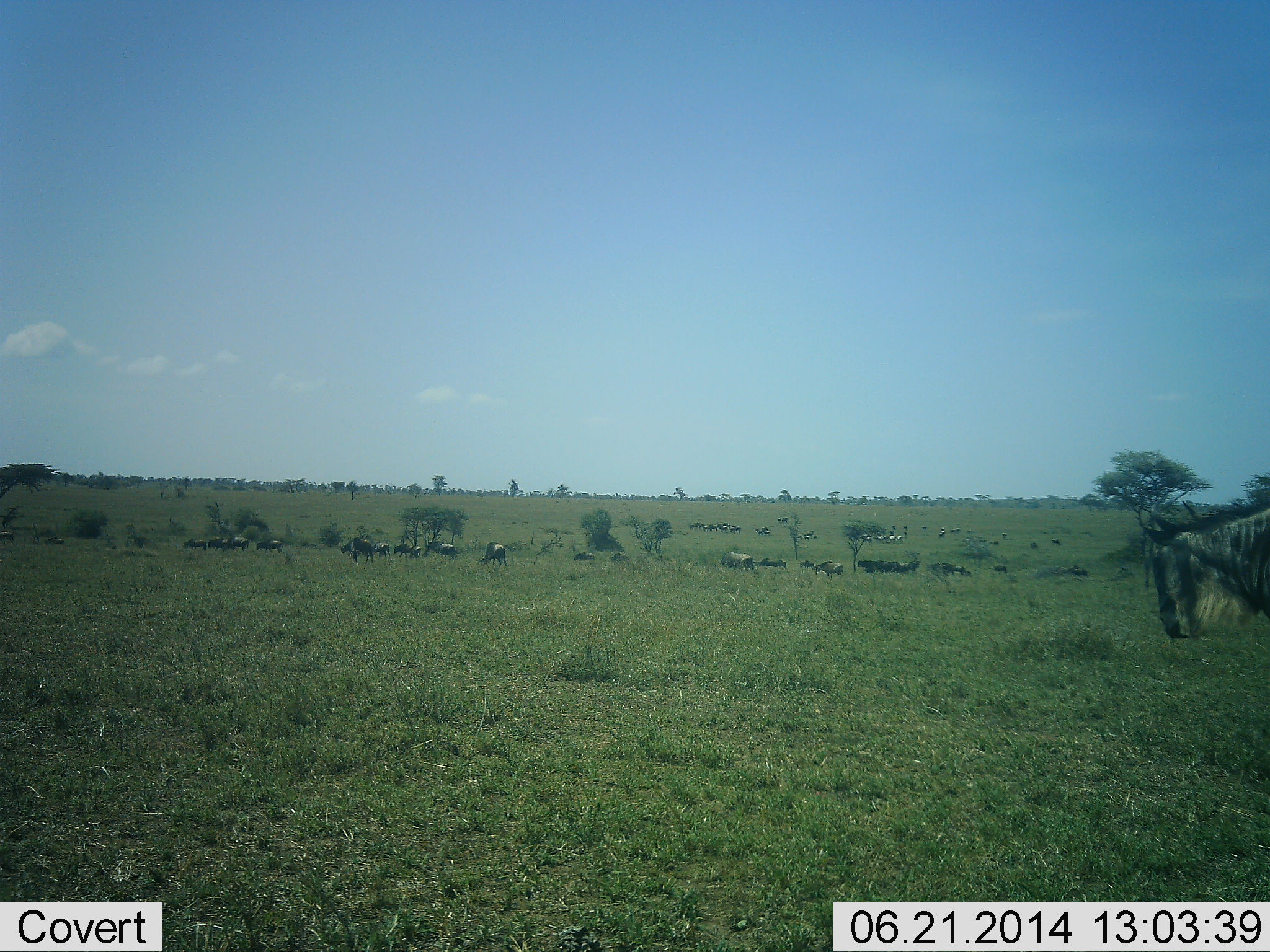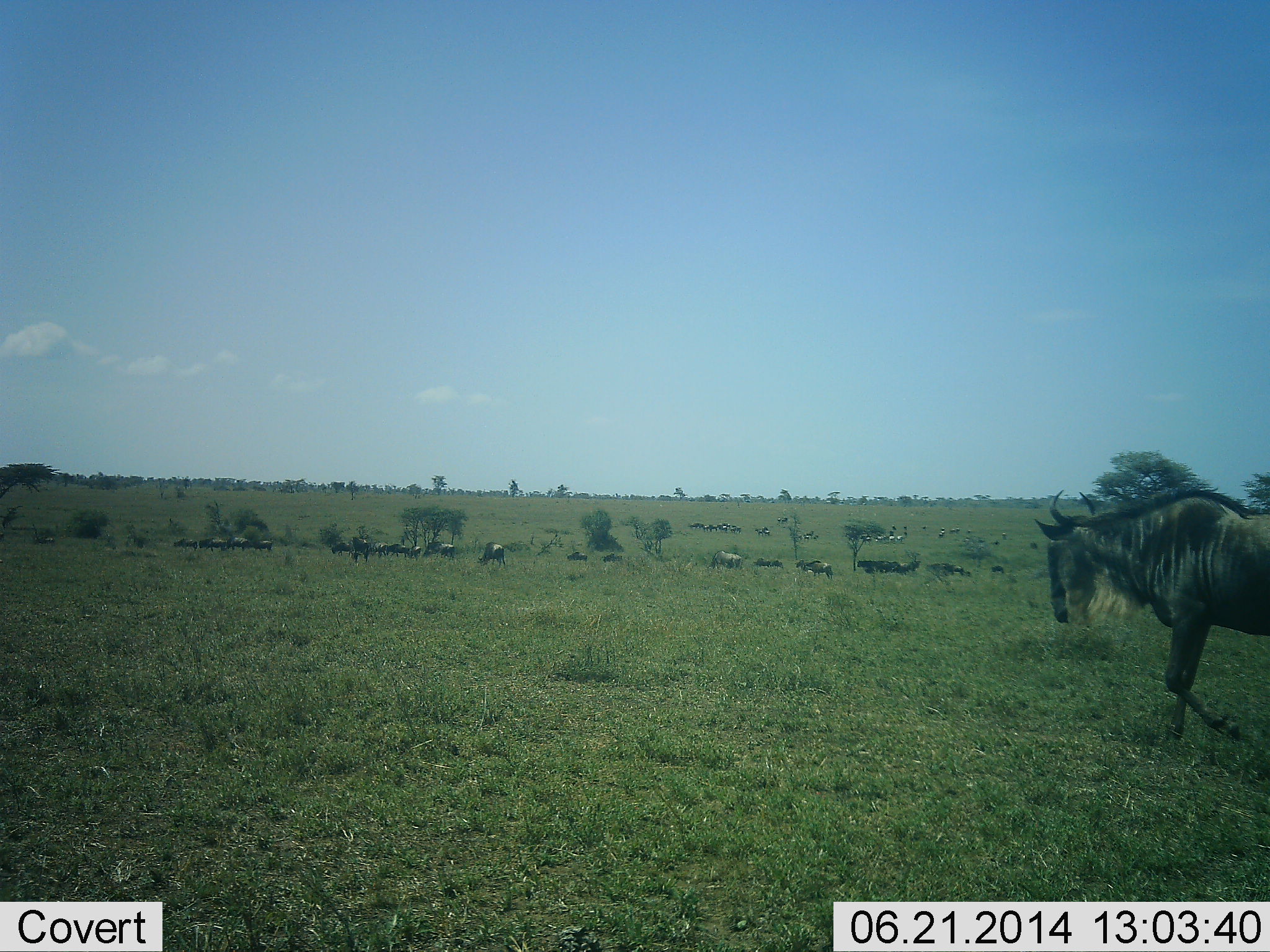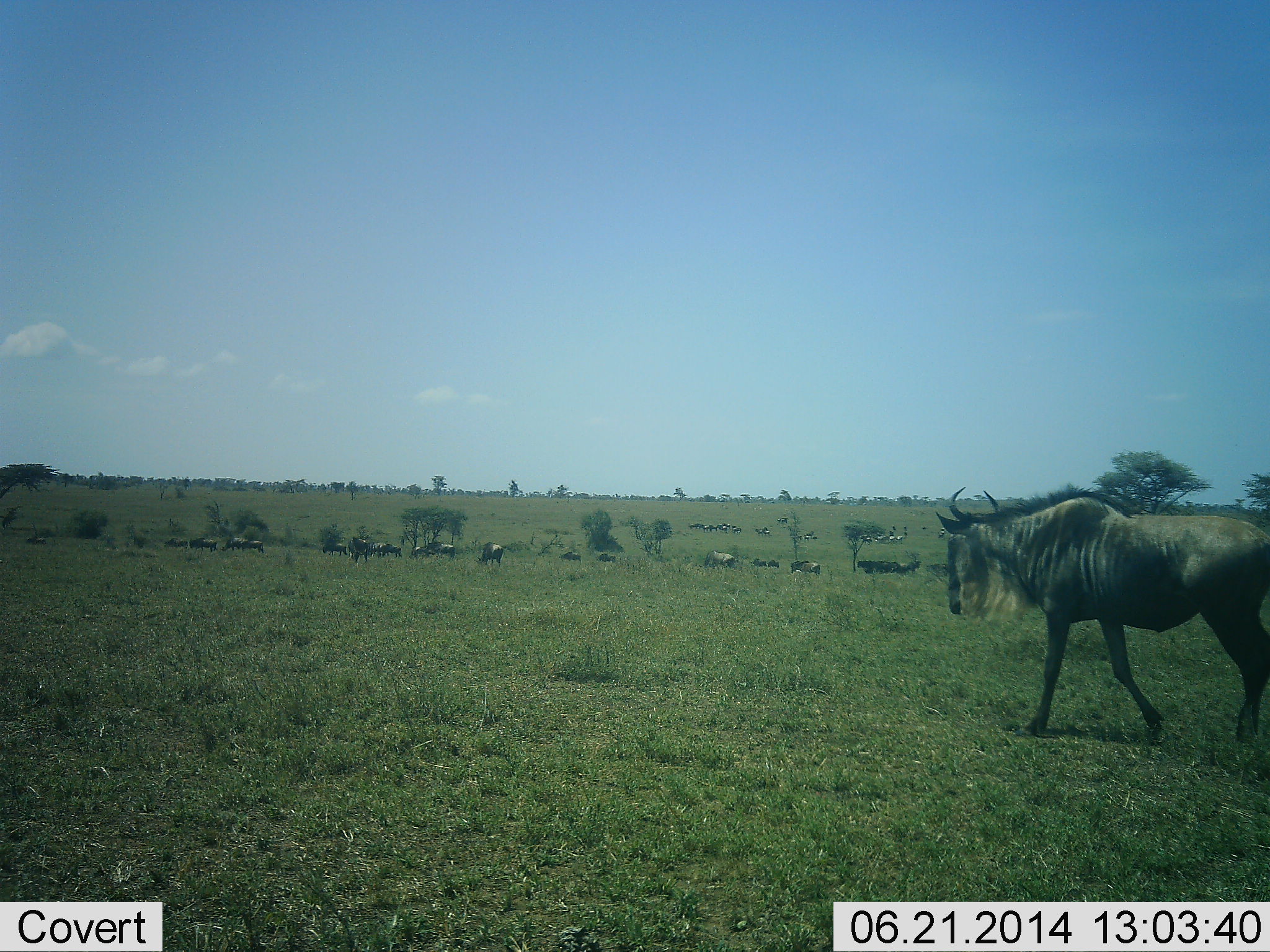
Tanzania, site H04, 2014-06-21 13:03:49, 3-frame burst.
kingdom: Animalia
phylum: Chordata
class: Mammalia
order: Artiodactyla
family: Bovidae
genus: Connochaetes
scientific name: Connochaetes taurinus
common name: blue wildebeest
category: wildebeest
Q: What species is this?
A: Wildebeest (blue wildebeest) (Connochaetes taurinus).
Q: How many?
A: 11-50.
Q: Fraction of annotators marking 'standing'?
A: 10%.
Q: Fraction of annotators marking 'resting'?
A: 0%.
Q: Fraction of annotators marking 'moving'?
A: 90%.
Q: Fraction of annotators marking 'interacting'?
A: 0%.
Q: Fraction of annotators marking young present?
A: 0%.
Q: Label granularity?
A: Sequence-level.